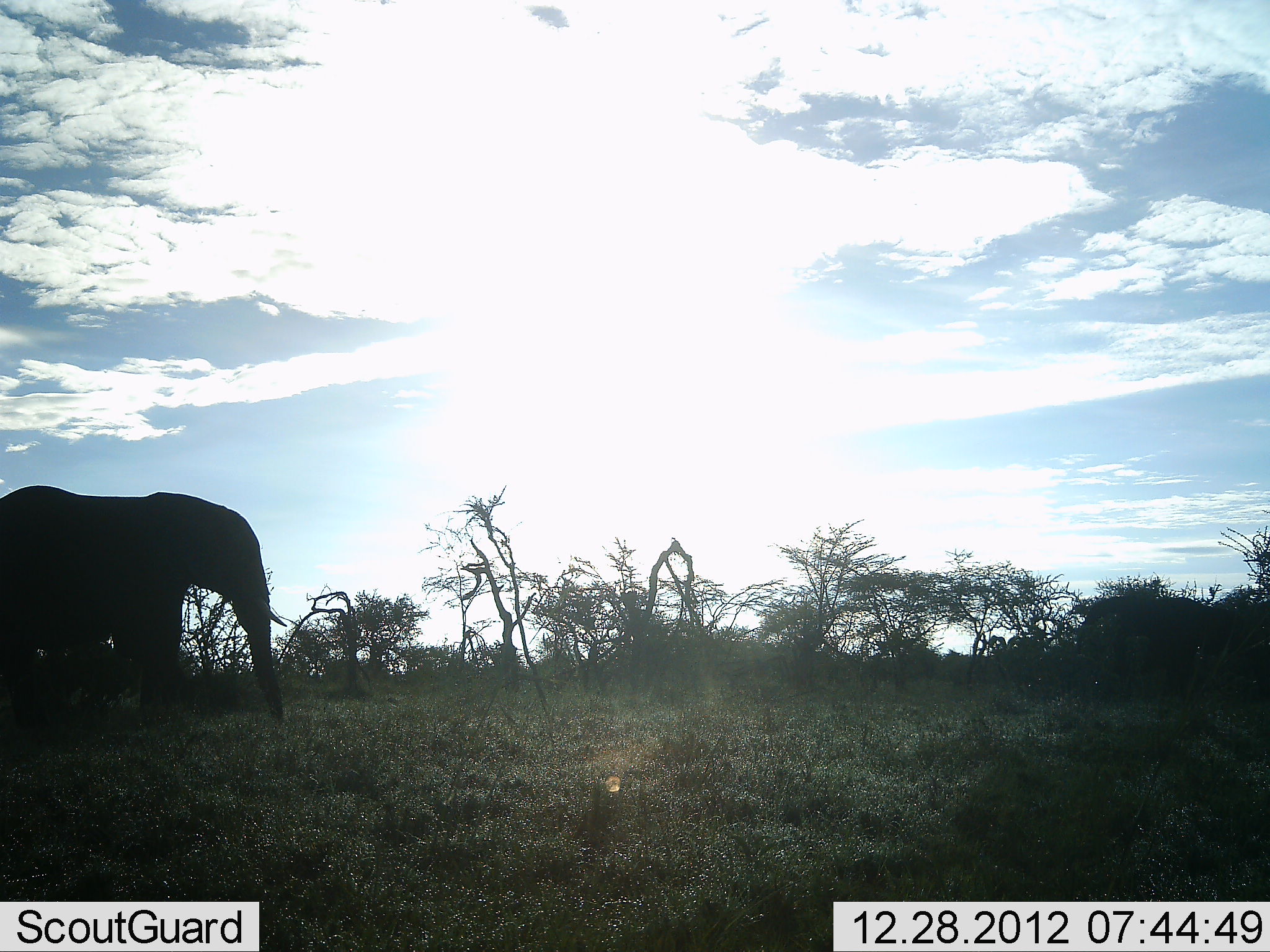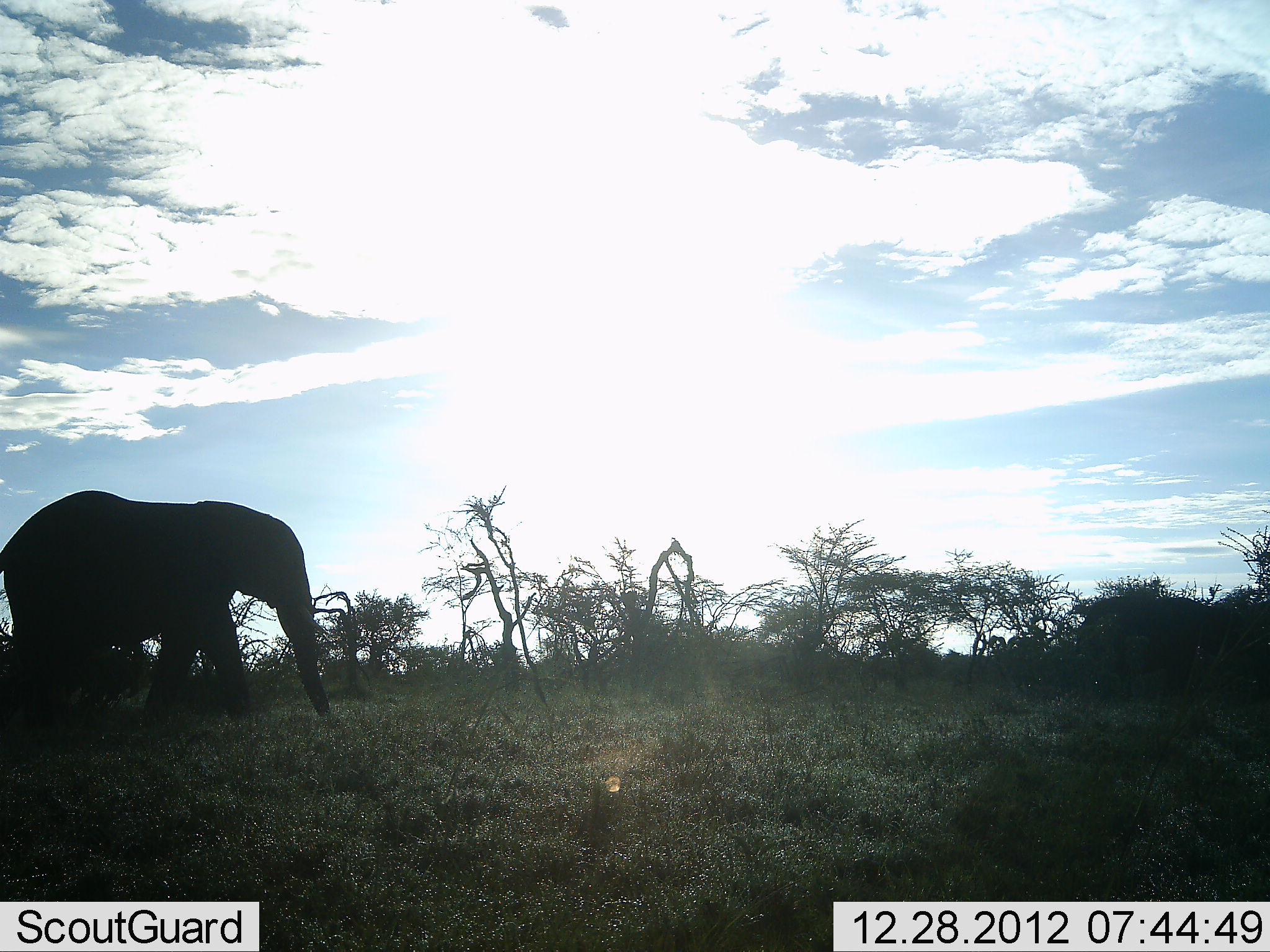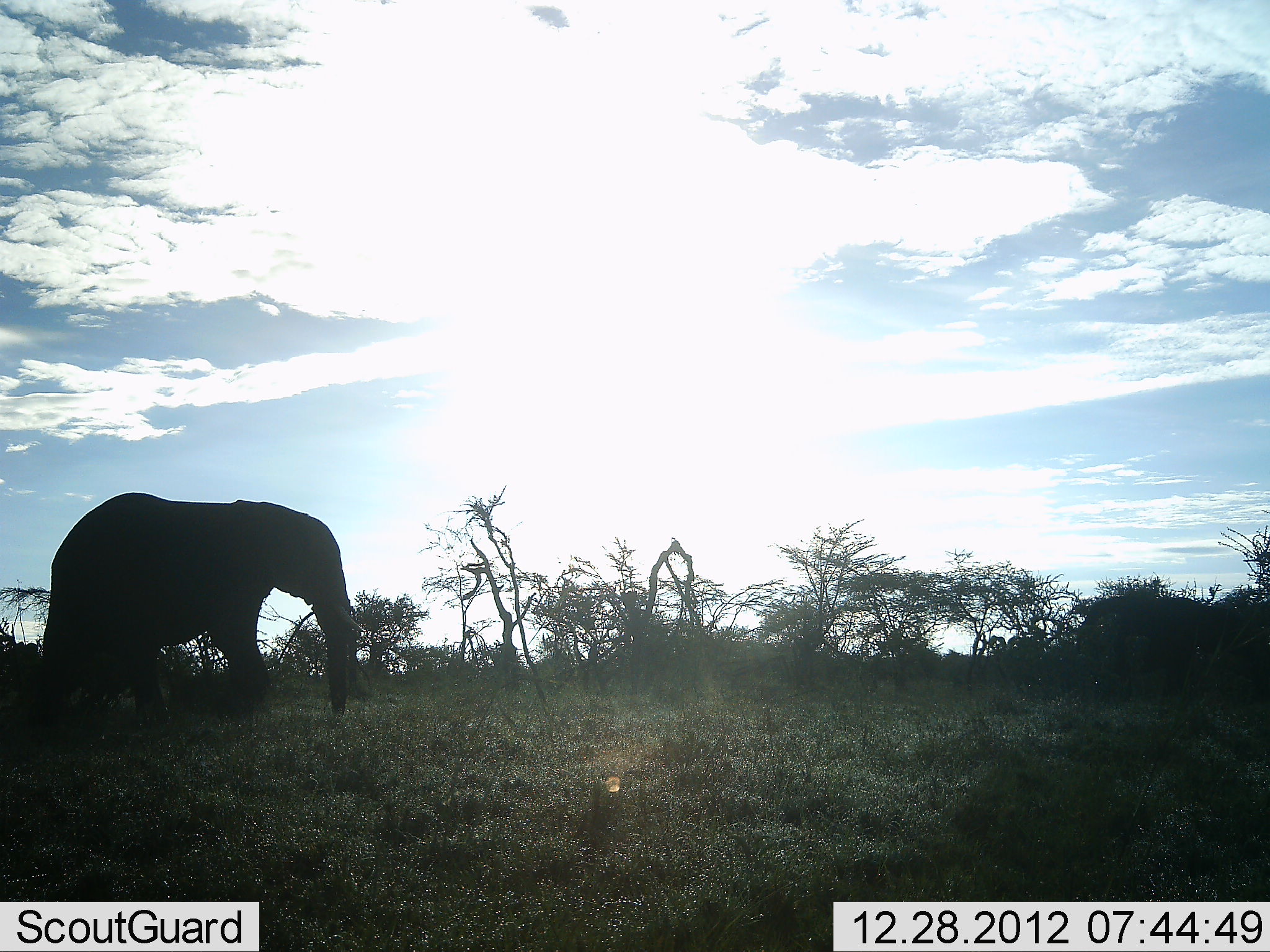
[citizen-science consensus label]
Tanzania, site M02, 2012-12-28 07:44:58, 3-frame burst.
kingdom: Animalia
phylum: Chordata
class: Mammalia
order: Proboscidea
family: Elephantidae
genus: Loxodonta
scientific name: Loxodonta africana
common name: african bush elephant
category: elephant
Elephant (african bush elephant) (Loxodonta africana), count 1. Behavior (volunteer vote fractions): standing 5%, resting 0%, moving 95%, interacting 0%. Young present (vote fraction): 0%. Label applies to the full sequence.